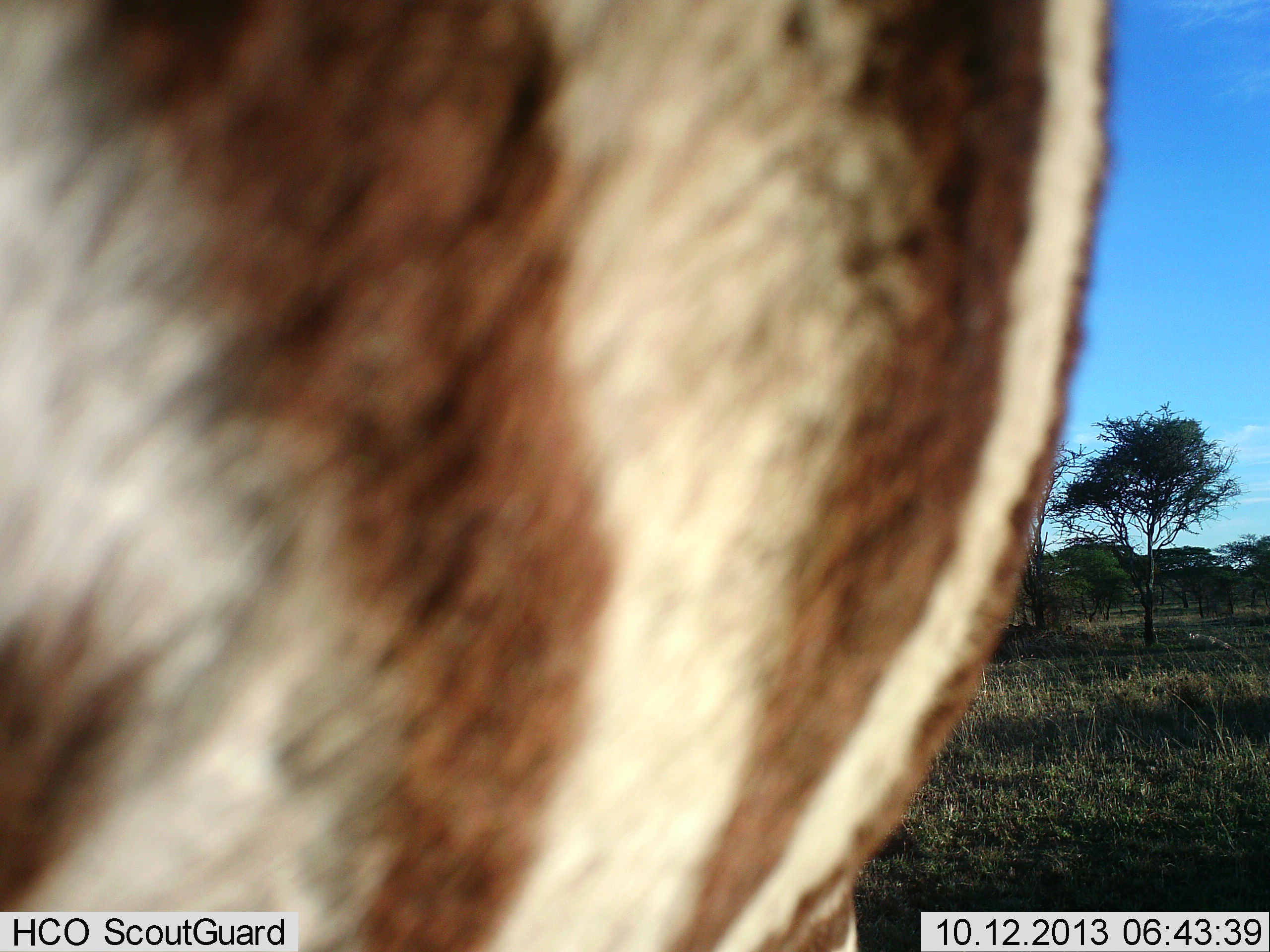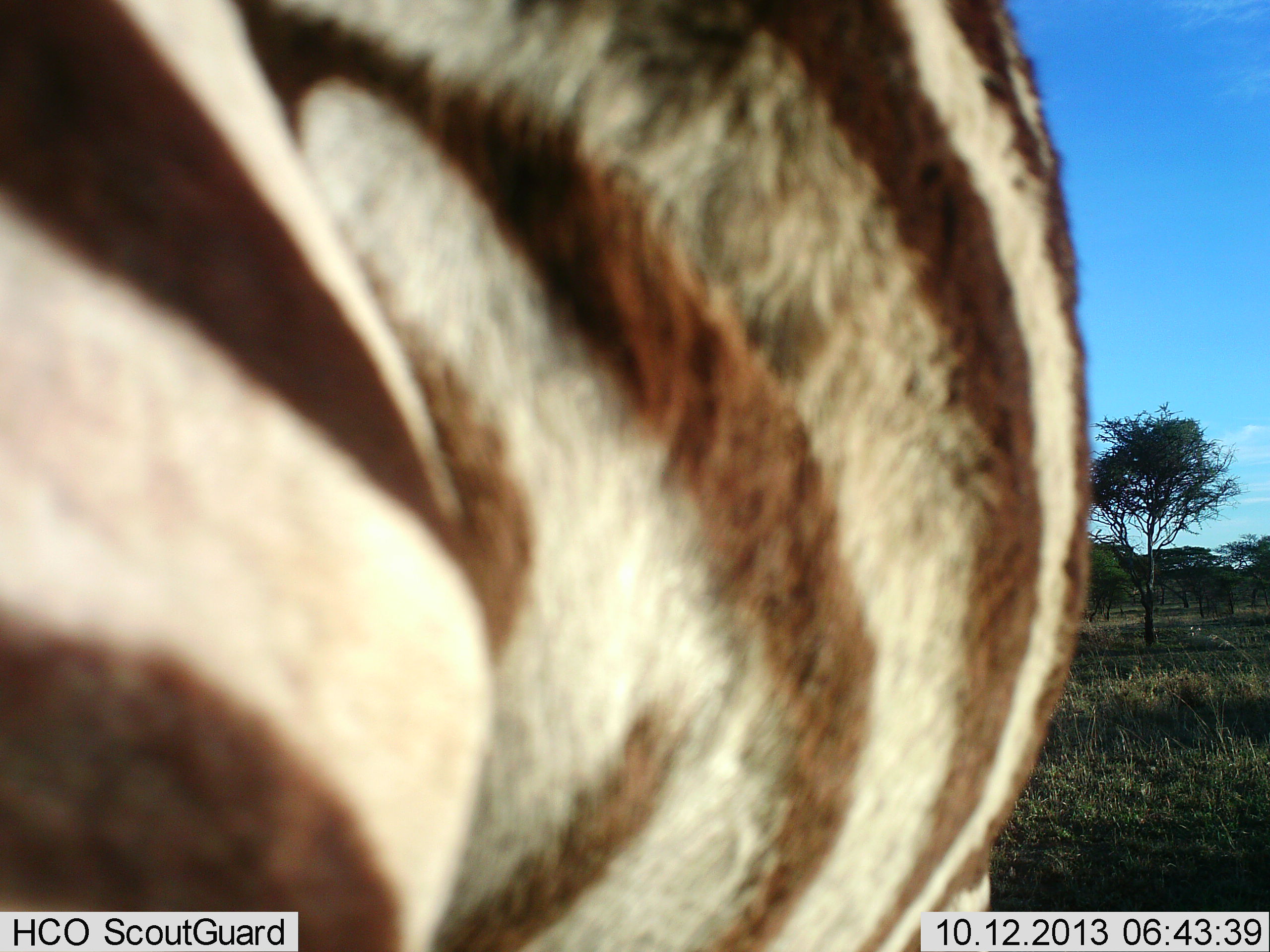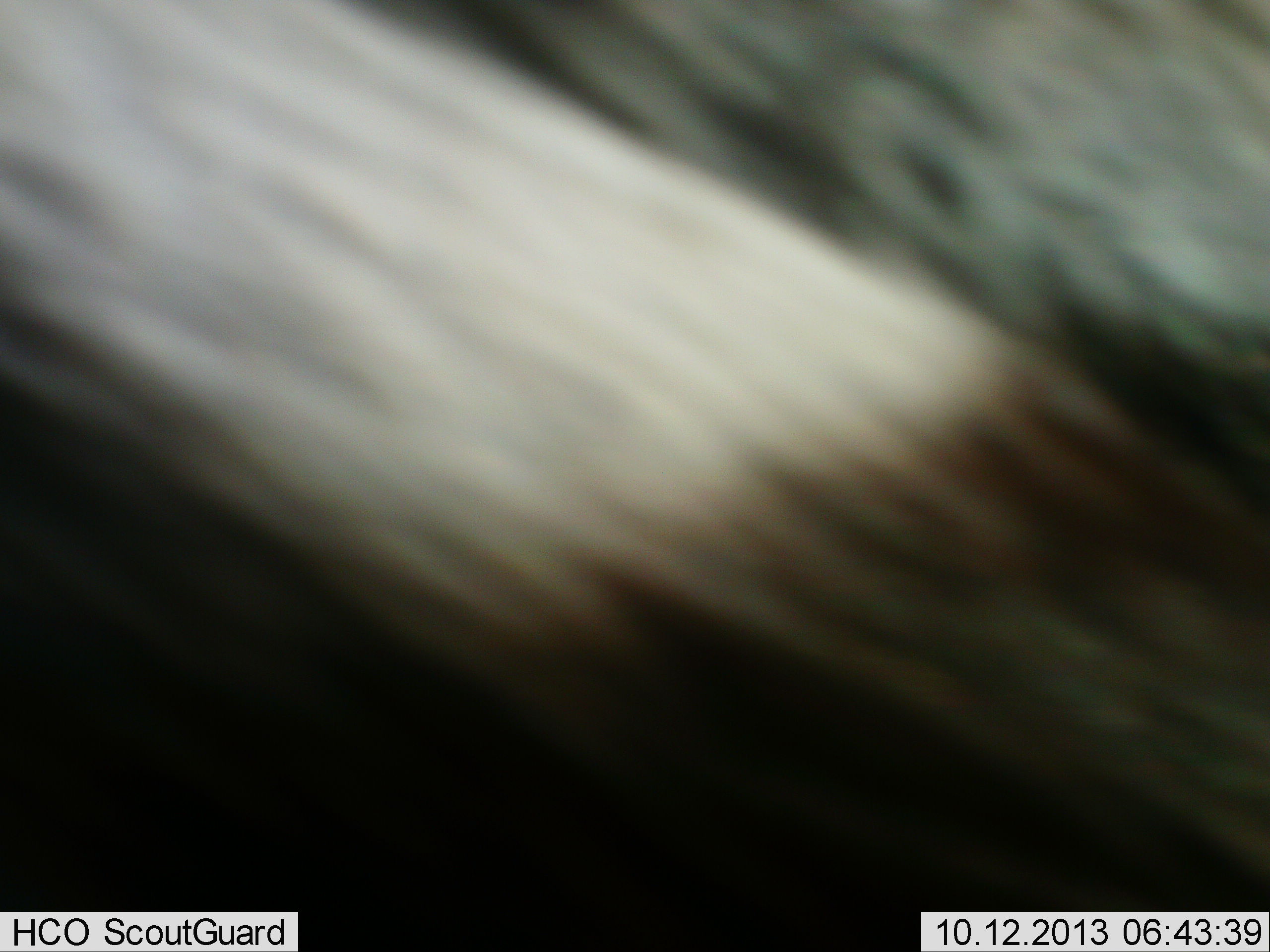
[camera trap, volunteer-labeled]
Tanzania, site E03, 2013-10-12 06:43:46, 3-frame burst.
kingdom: Animalia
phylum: Chordata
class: Mammalia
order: Perissodactyla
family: Equidae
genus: Equus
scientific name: Equus quagga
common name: plains zebra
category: zebra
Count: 1.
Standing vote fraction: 57%.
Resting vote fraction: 7%.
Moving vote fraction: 33%.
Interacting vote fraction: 3%.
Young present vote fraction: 0%.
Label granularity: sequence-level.